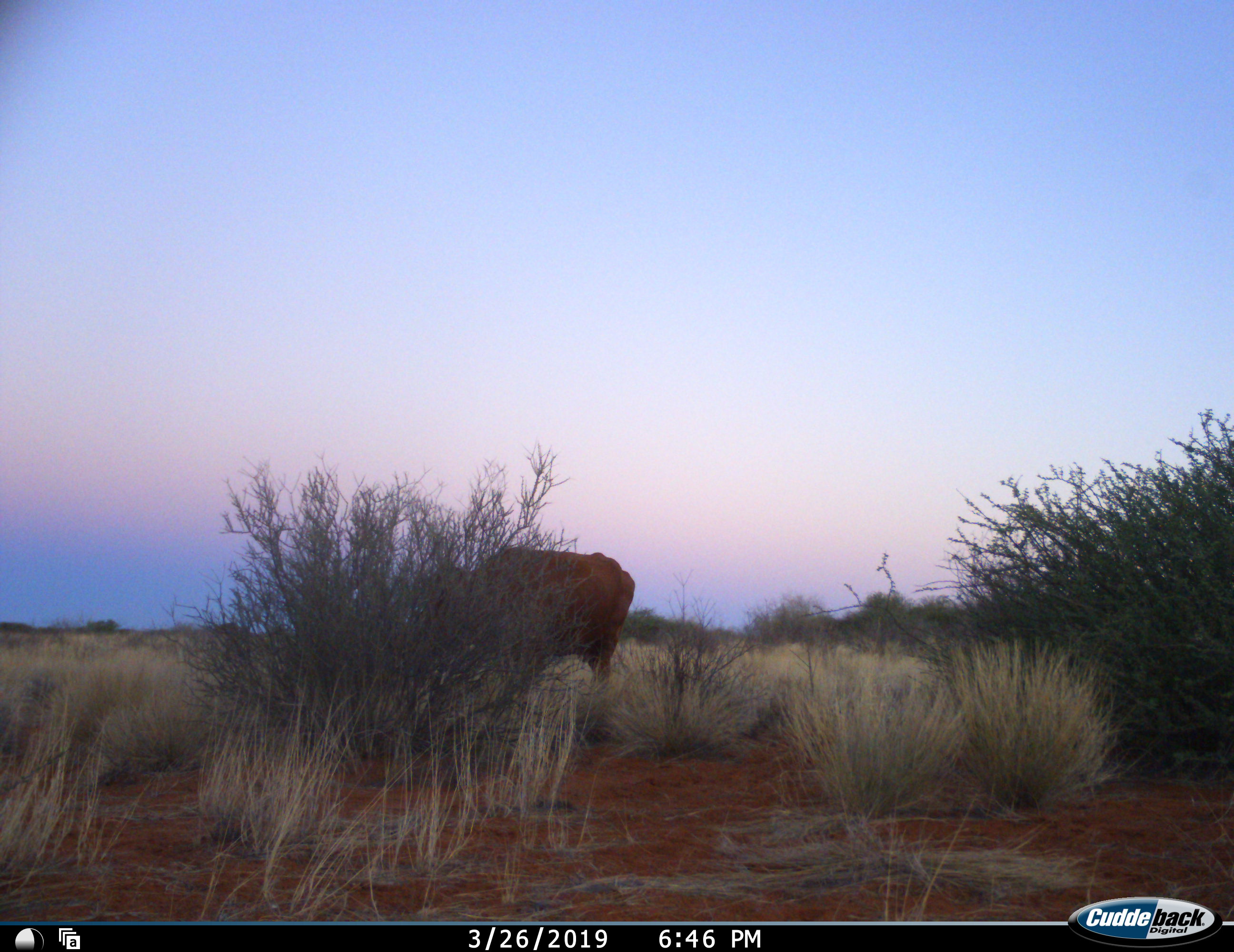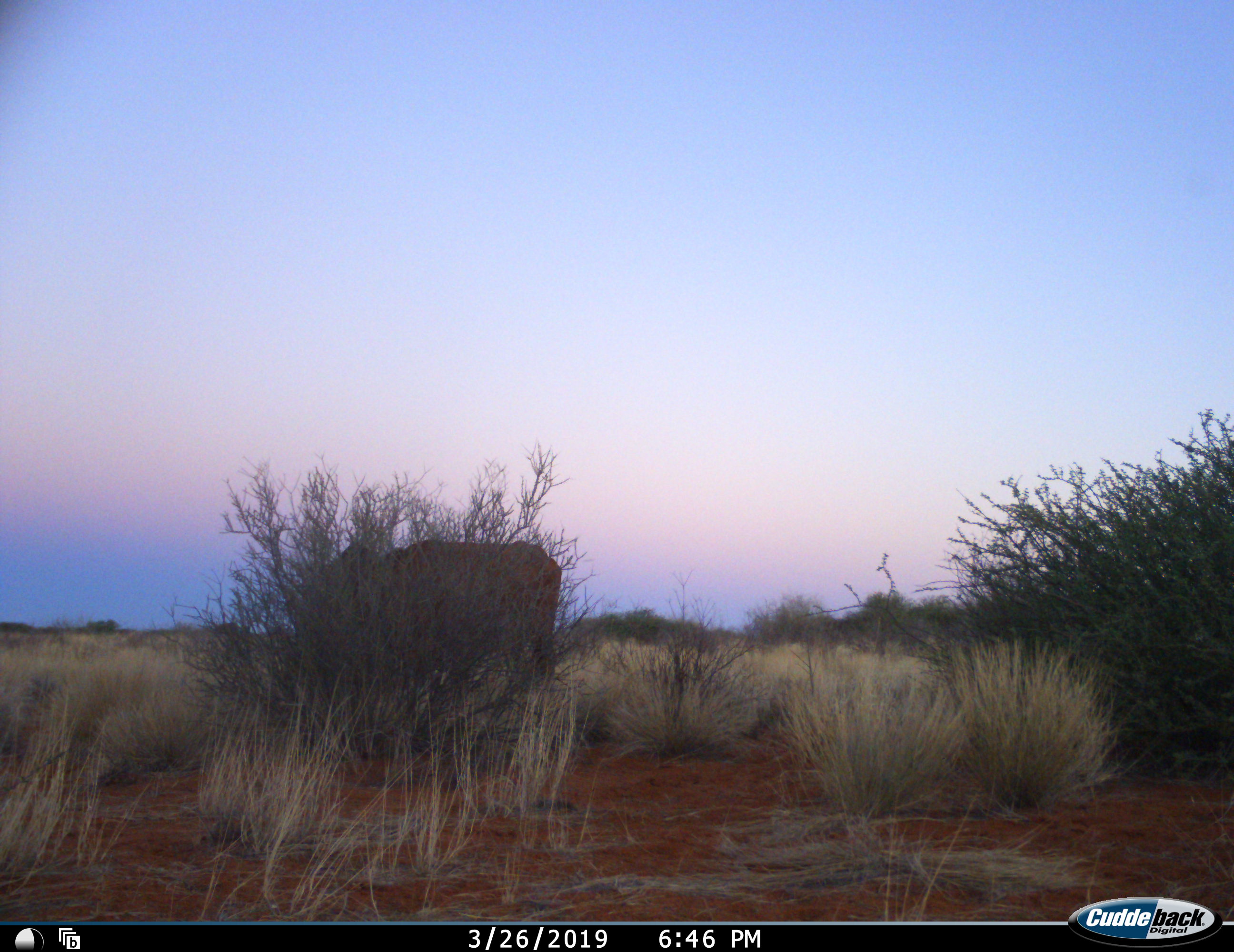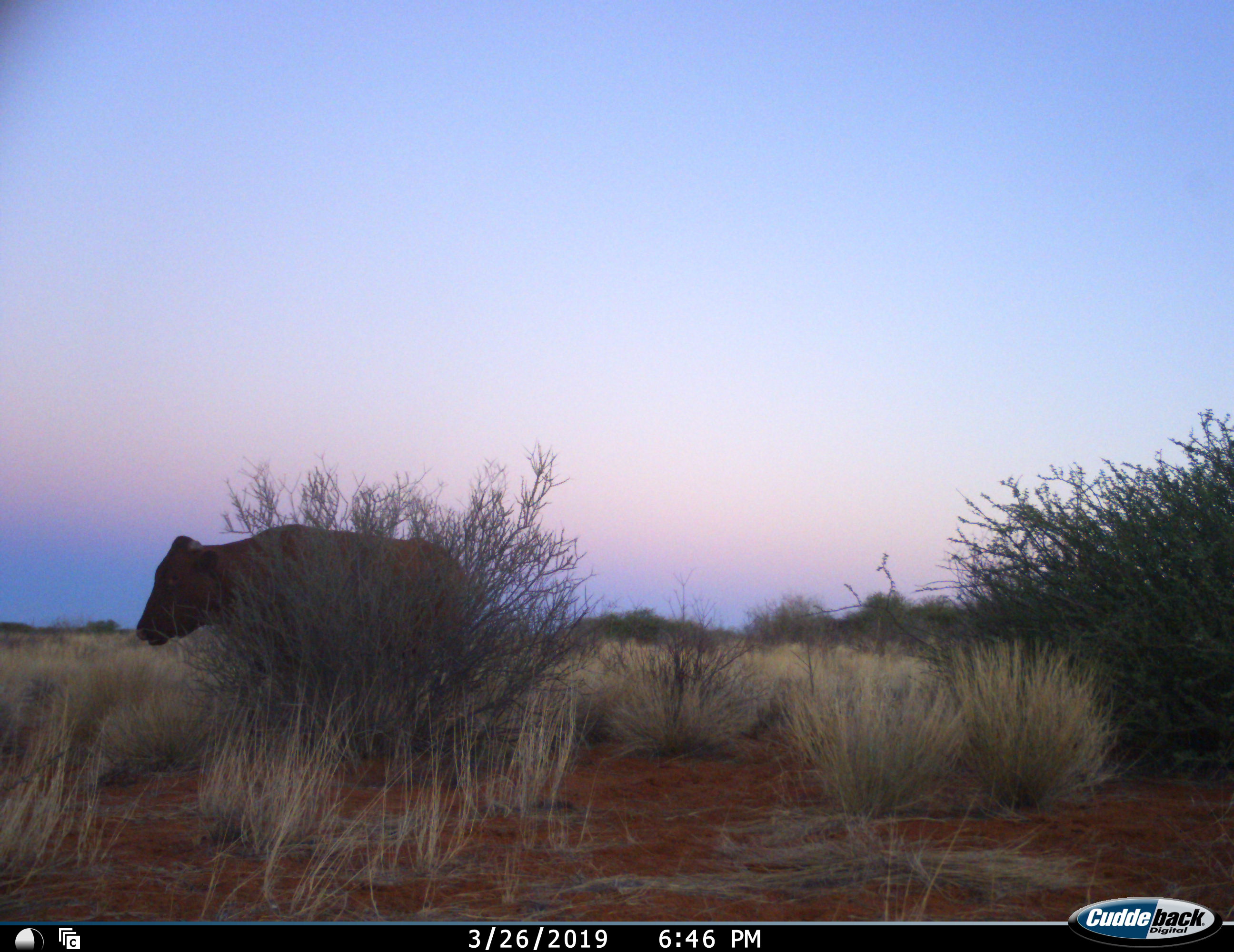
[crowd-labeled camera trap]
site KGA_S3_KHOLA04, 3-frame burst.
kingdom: Animalia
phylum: Chordata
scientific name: Vertebrata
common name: domestic animal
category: domesticanimal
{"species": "domesticanimal (domestic animal) (Vertebrata)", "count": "1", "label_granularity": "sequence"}